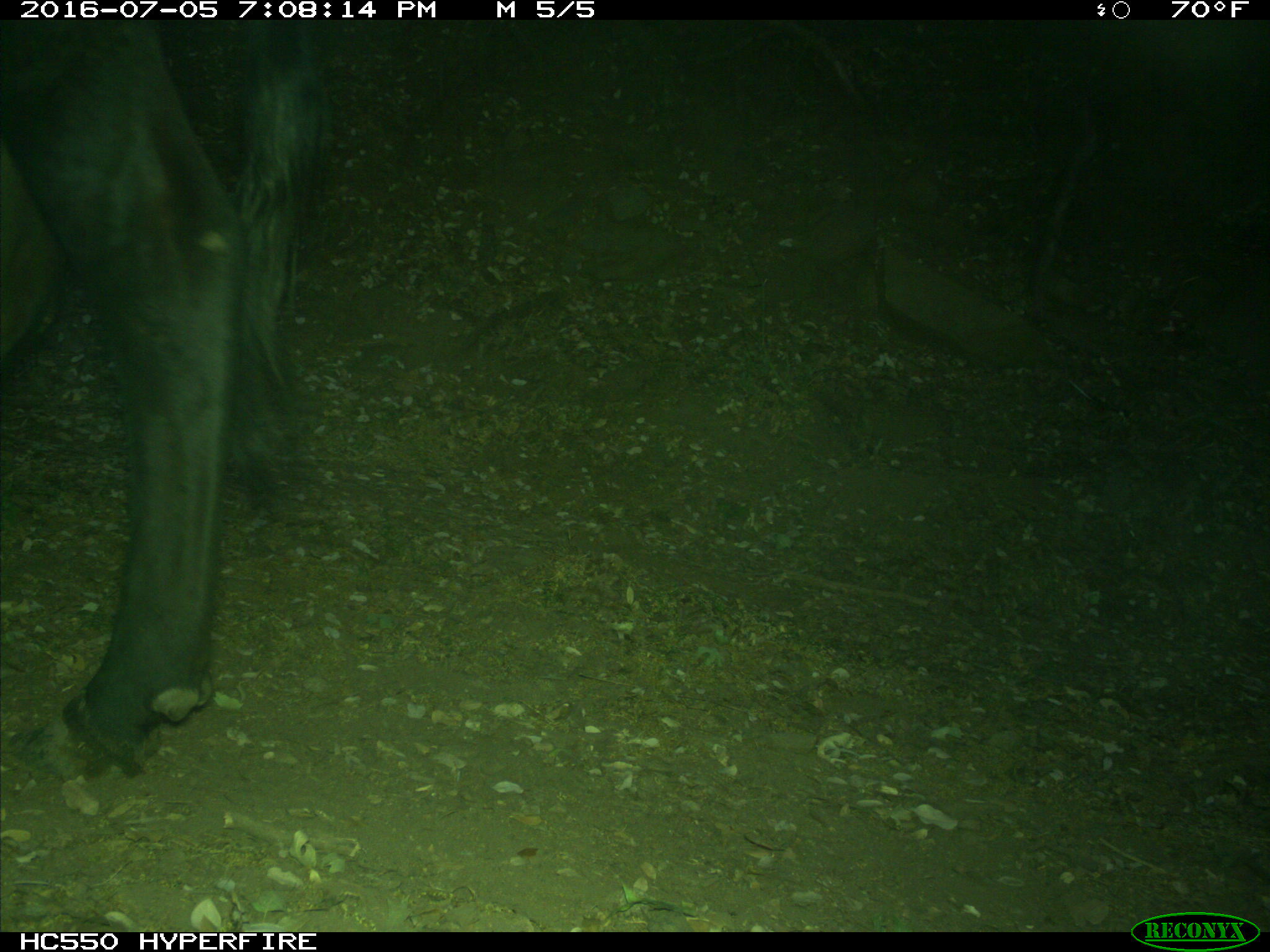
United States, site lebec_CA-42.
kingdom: Animalia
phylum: Chordata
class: Mammalia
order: Artiodactyla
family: Bovidae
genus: Bos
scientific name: Bos taurus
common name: domestic cow